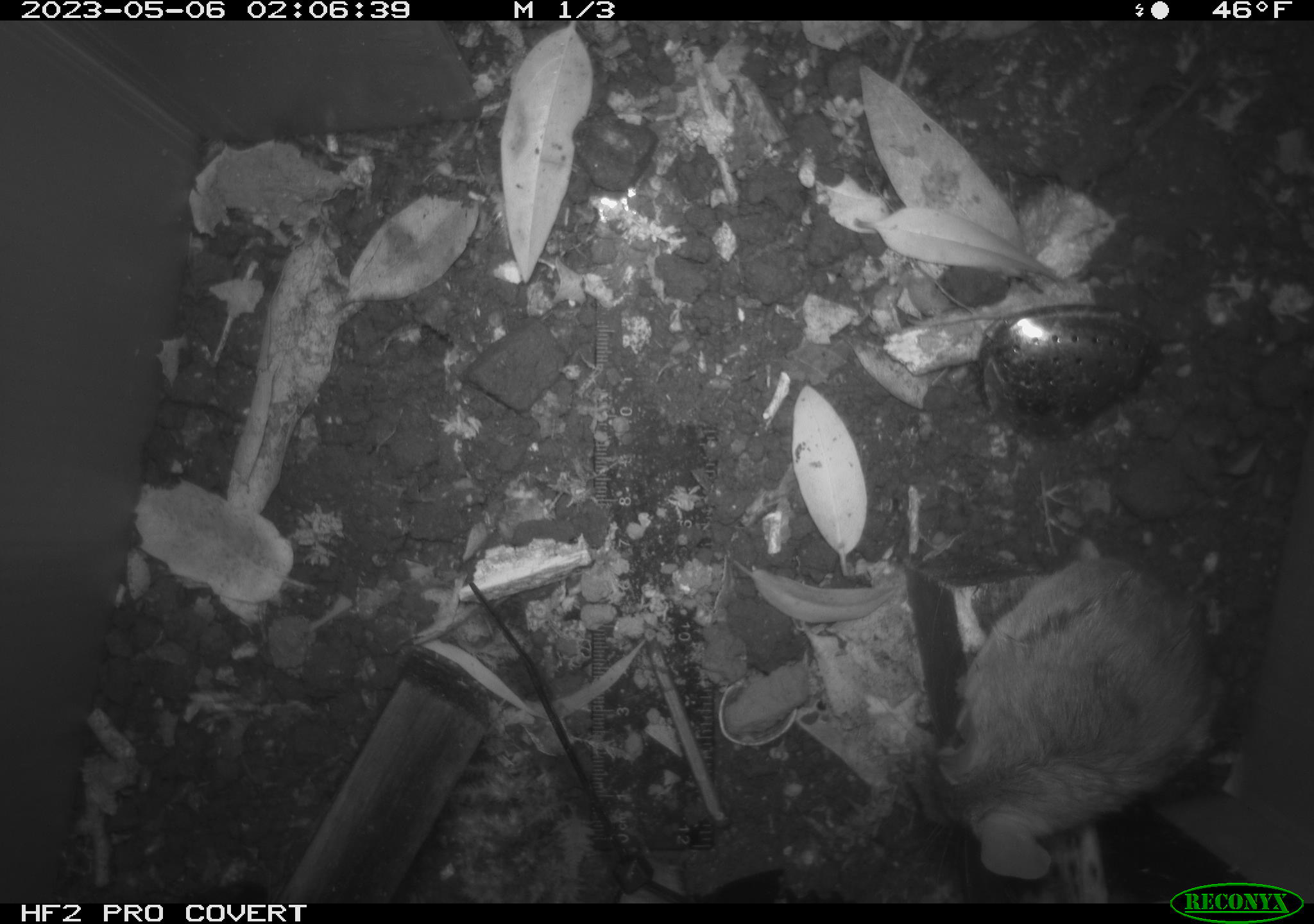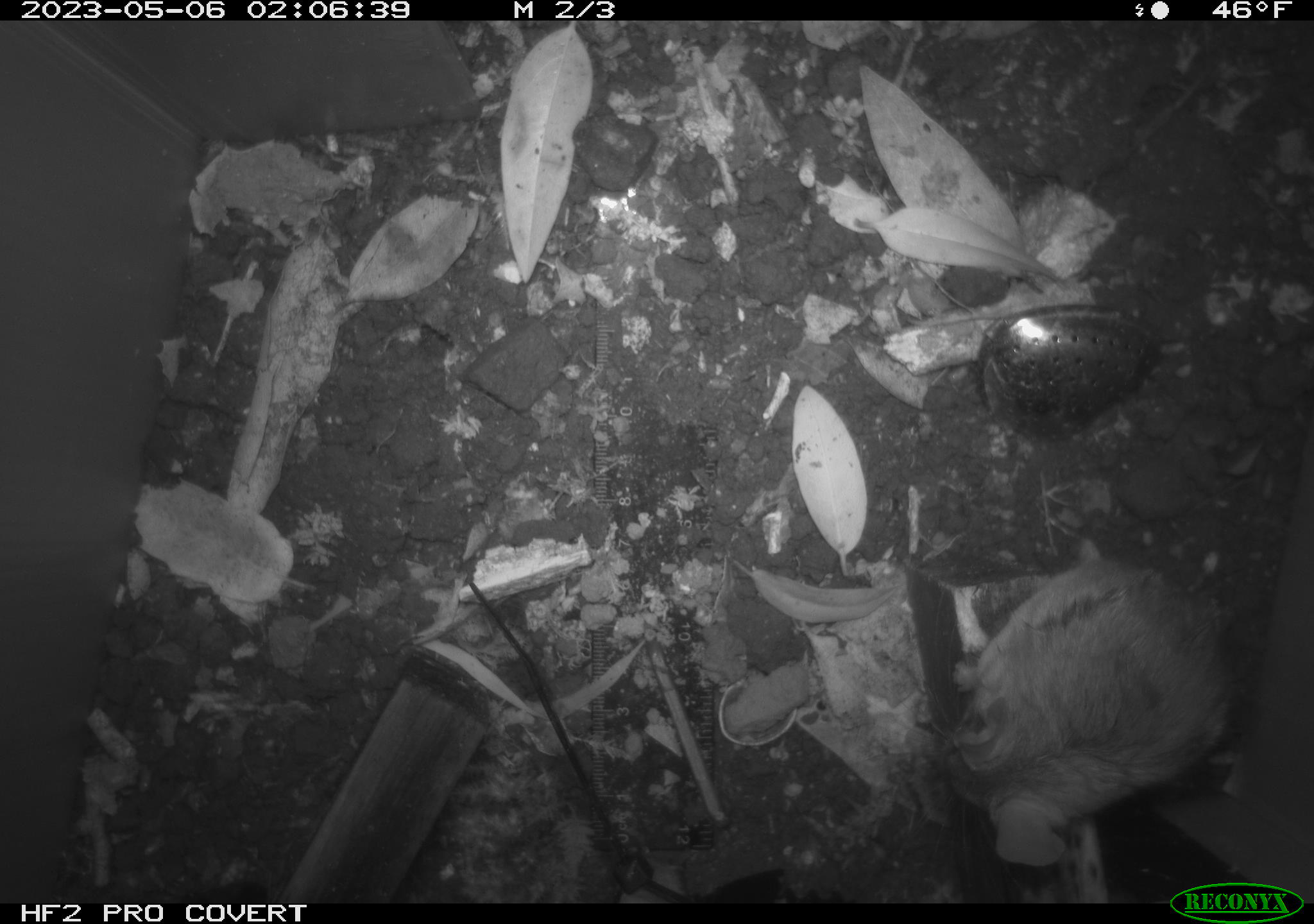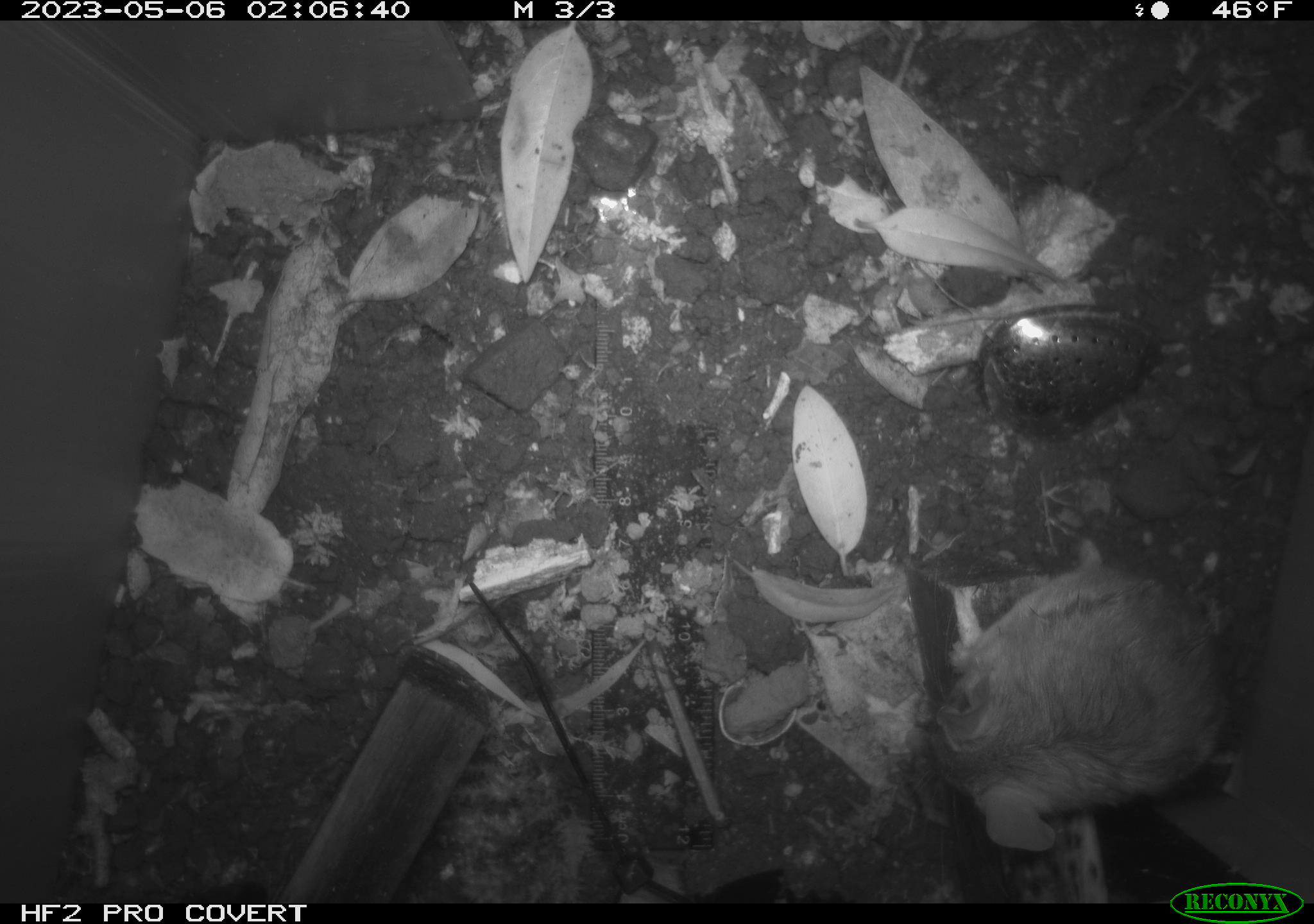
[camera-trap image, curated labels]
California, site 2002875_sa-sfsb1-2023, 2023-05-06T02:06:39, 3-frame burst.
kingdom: Animalia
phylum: Chordata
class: Mammalia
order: Rodentia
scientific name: Rodentia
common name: mouse species